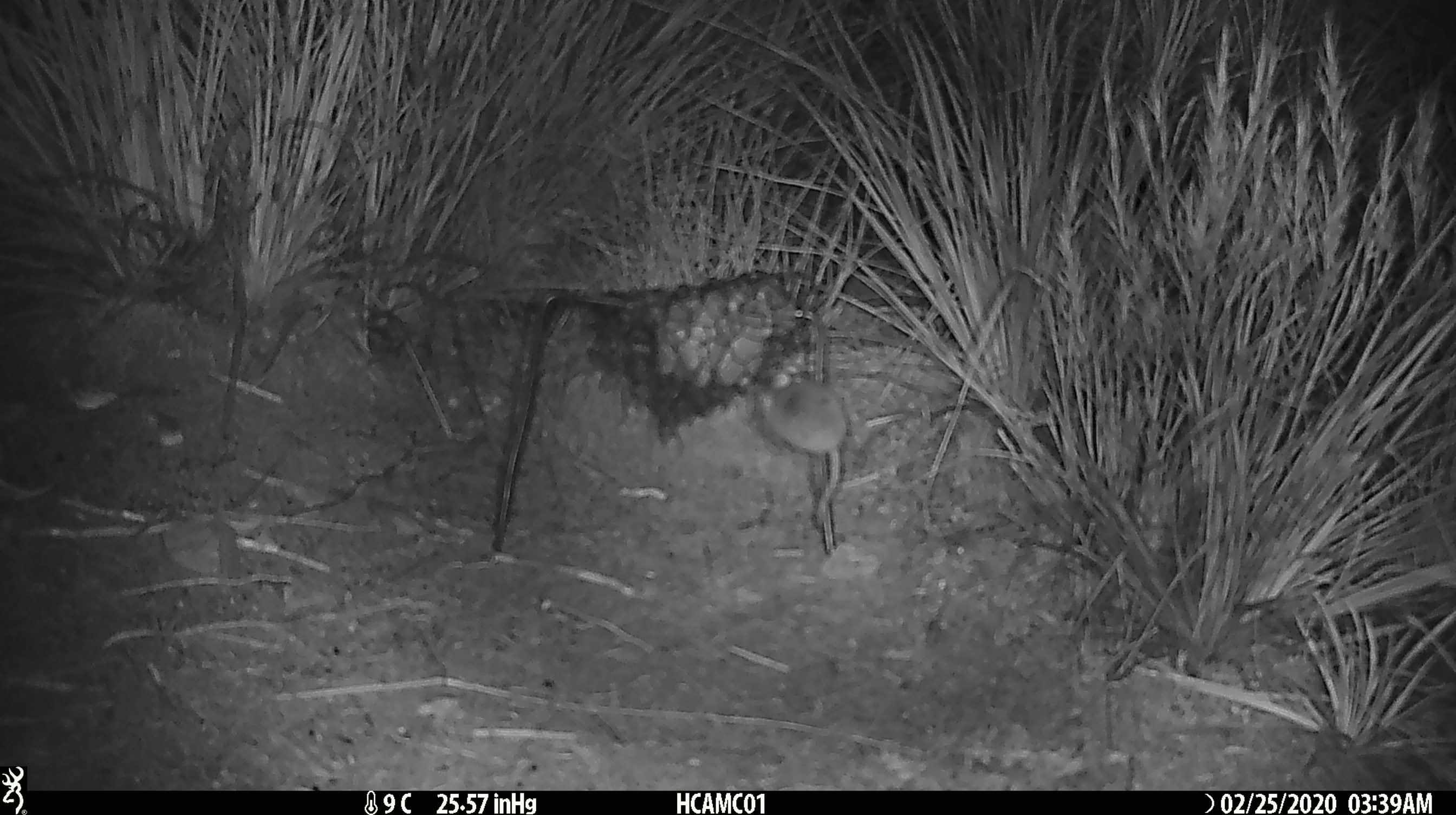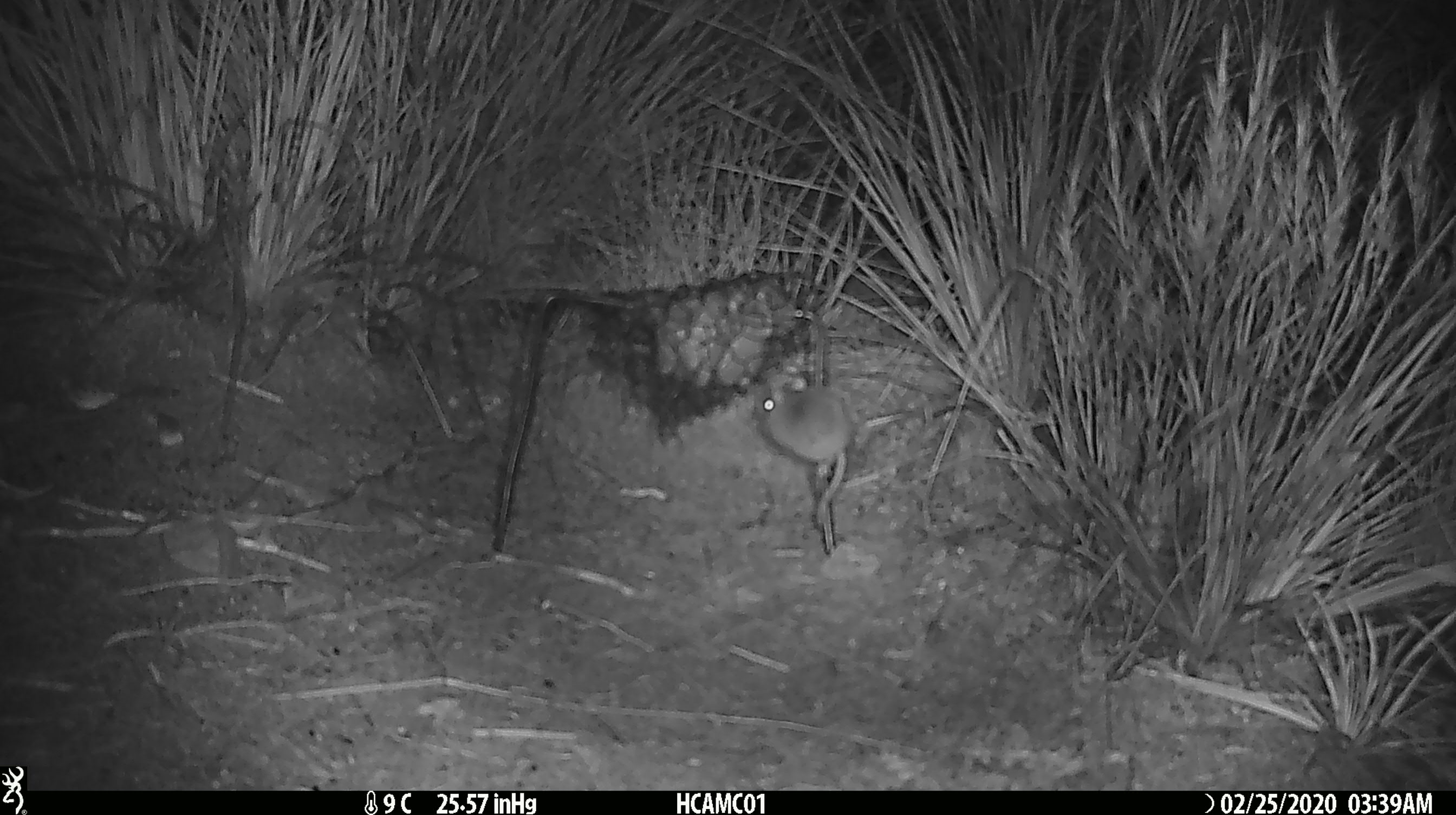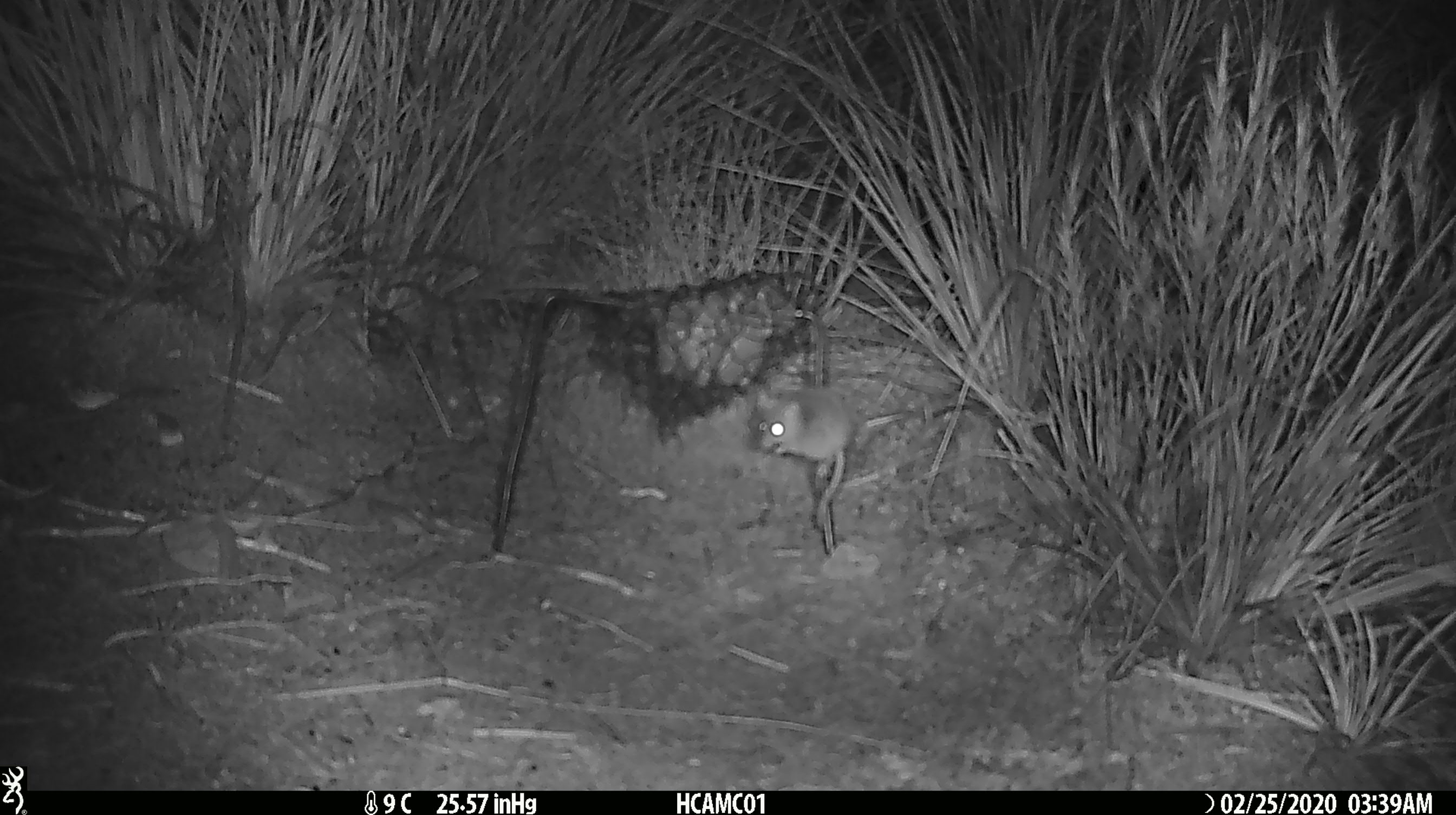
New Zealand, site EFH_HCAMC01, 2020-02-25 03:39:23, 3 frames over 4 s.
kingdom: Animalia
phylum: Chordata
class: Mammalia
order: Rodentia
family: Muridae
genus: Mus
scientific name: Mus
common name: mouse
Mouse (Mus).